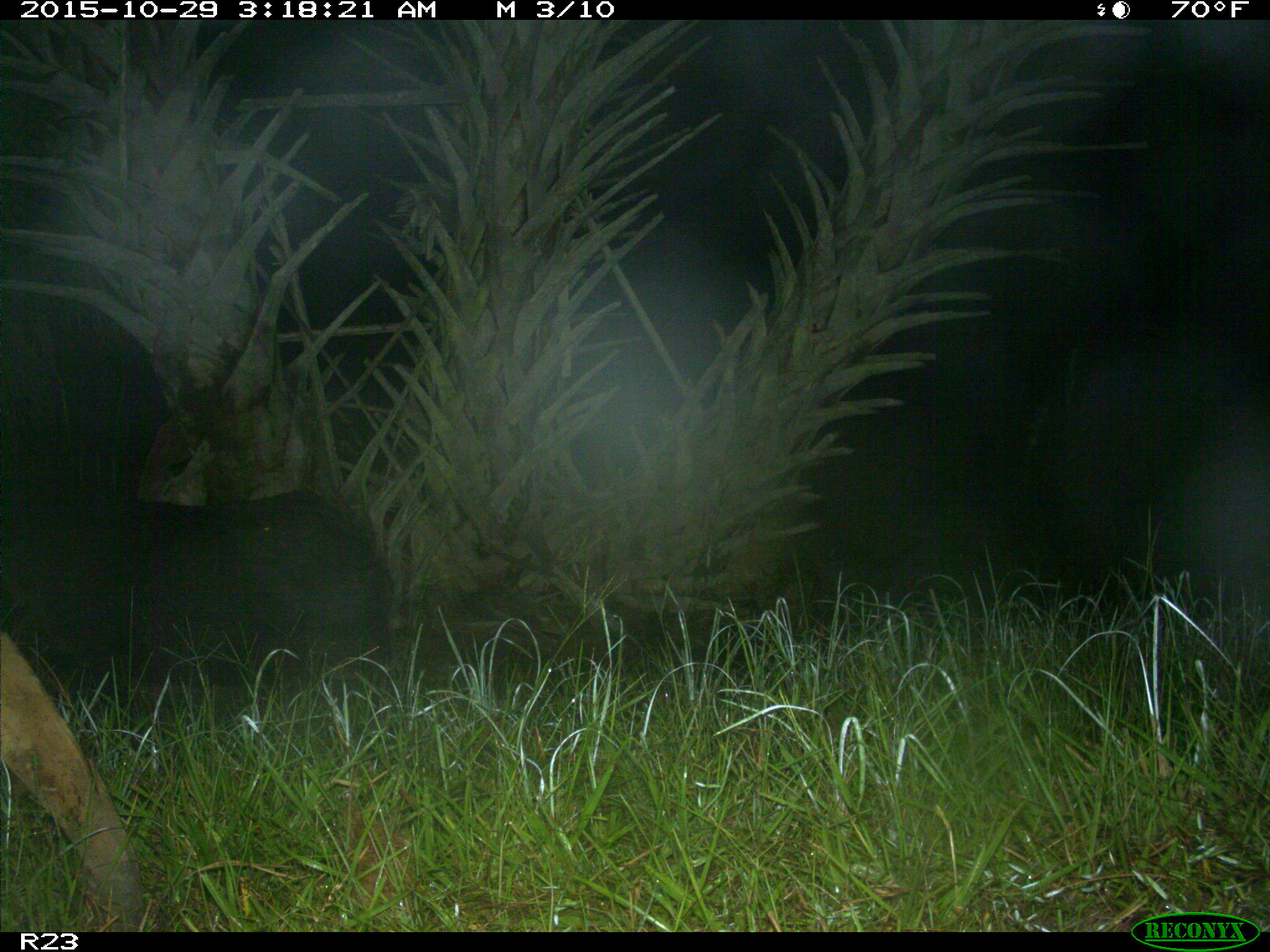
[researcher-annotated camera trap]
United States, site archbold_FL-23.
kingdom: Animalia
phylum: Chordata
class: Mammalia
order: Artiodactyla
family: Suidae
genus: Sus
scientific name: Sus scrofa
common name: wild boar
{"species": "Sus scrofa (wild boar)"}